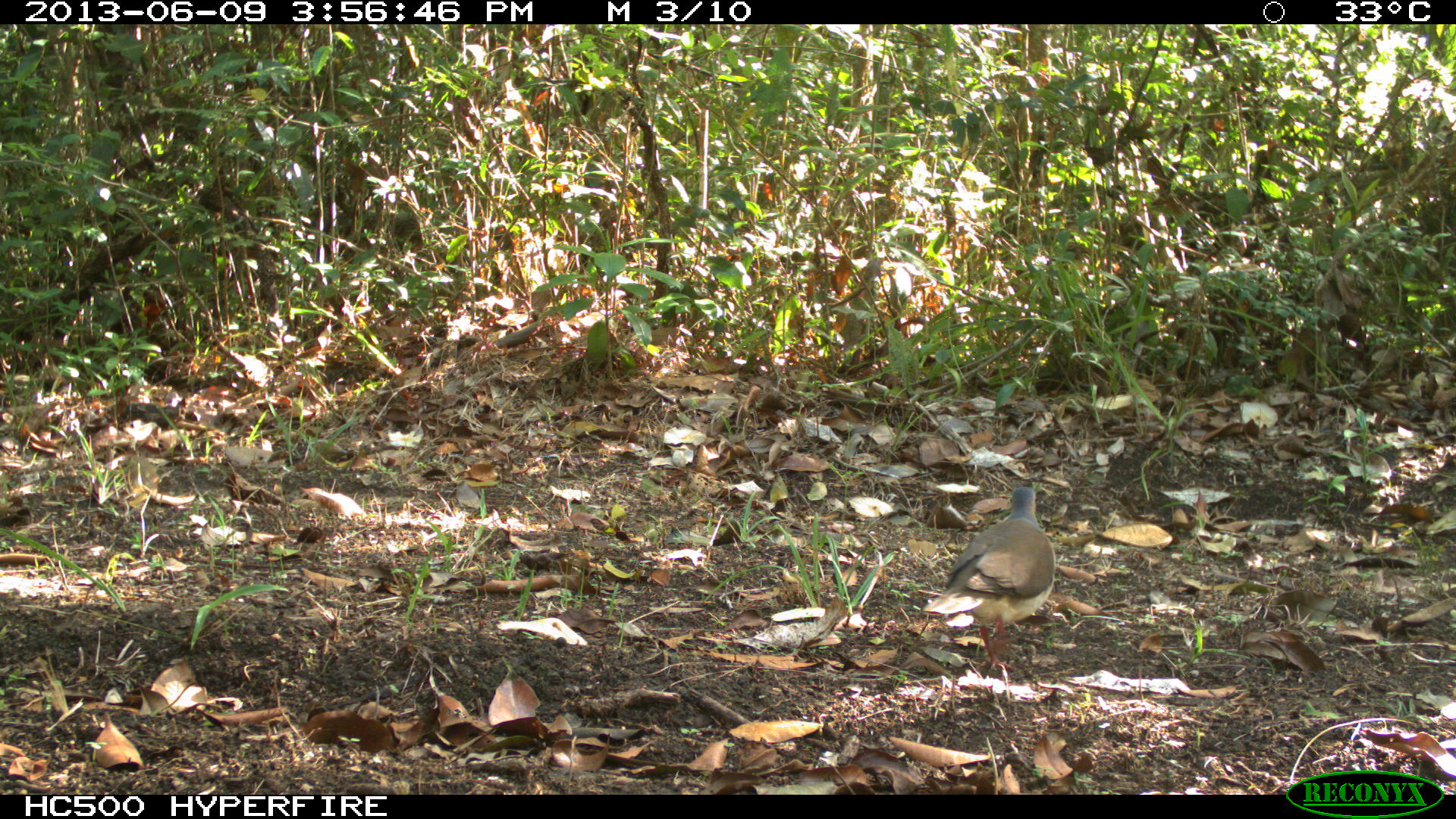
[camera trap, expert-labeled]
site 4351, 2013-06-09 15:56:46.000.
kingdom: Animalia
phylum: Chordata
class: Aves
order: Columbiformes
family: Columbidae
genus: Leptotila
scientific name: Leptotila plumbeiceps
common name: gray-headed dove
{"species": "Leptotila plumbeiceps (gray-headed dove)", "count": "1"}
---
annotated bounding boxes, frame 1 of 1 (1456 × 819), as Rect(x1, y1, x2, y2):
leptotila plumbeiceps: Rect(918, 486, 1056, 672)